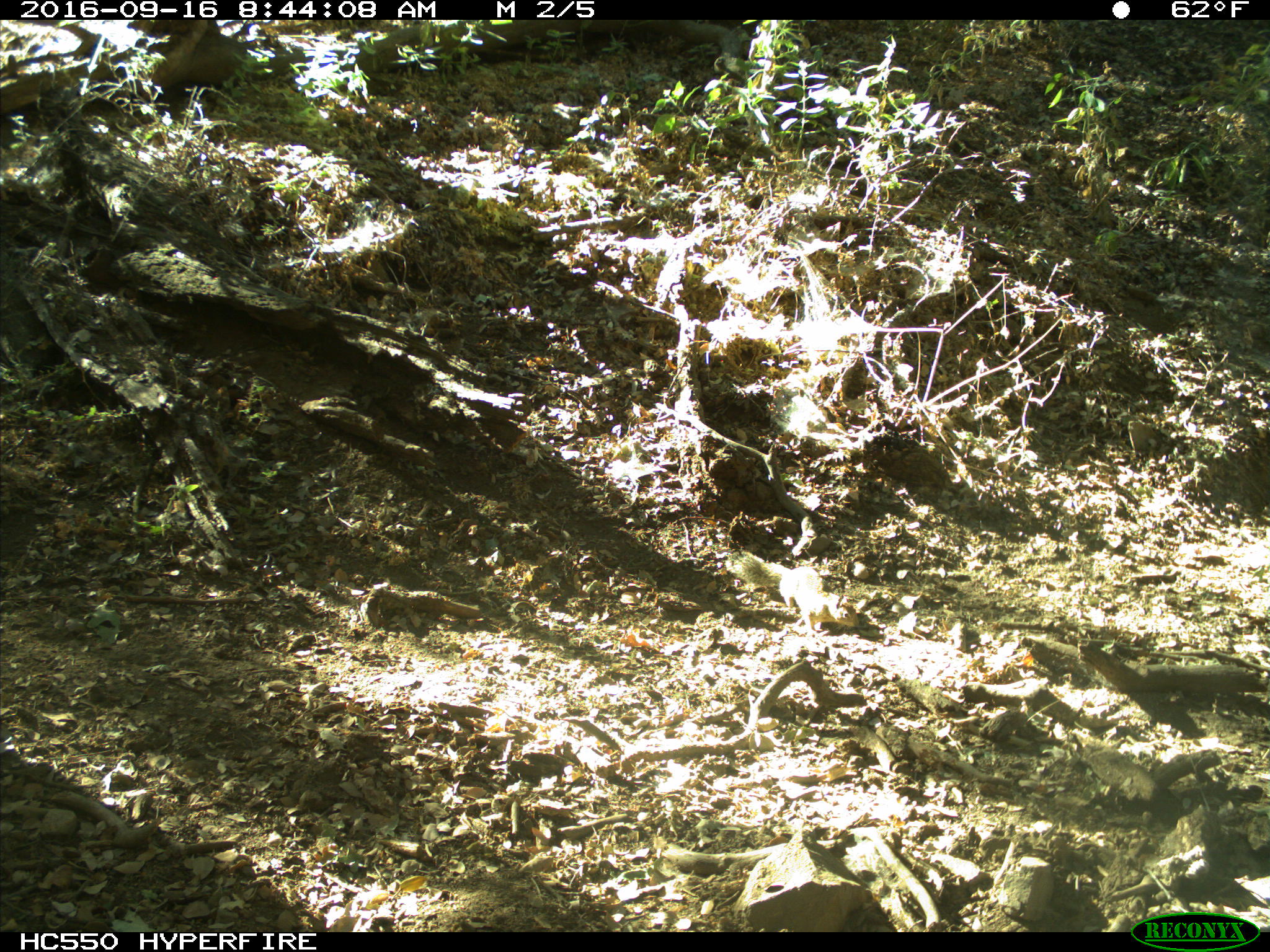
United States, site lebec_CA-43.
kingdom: Animalia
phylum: Chordata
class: Mammalia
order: Rodentia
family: Sciuridae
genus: Otospermophilus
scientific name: Otospermophilus beecheyi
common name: california ground squirrel